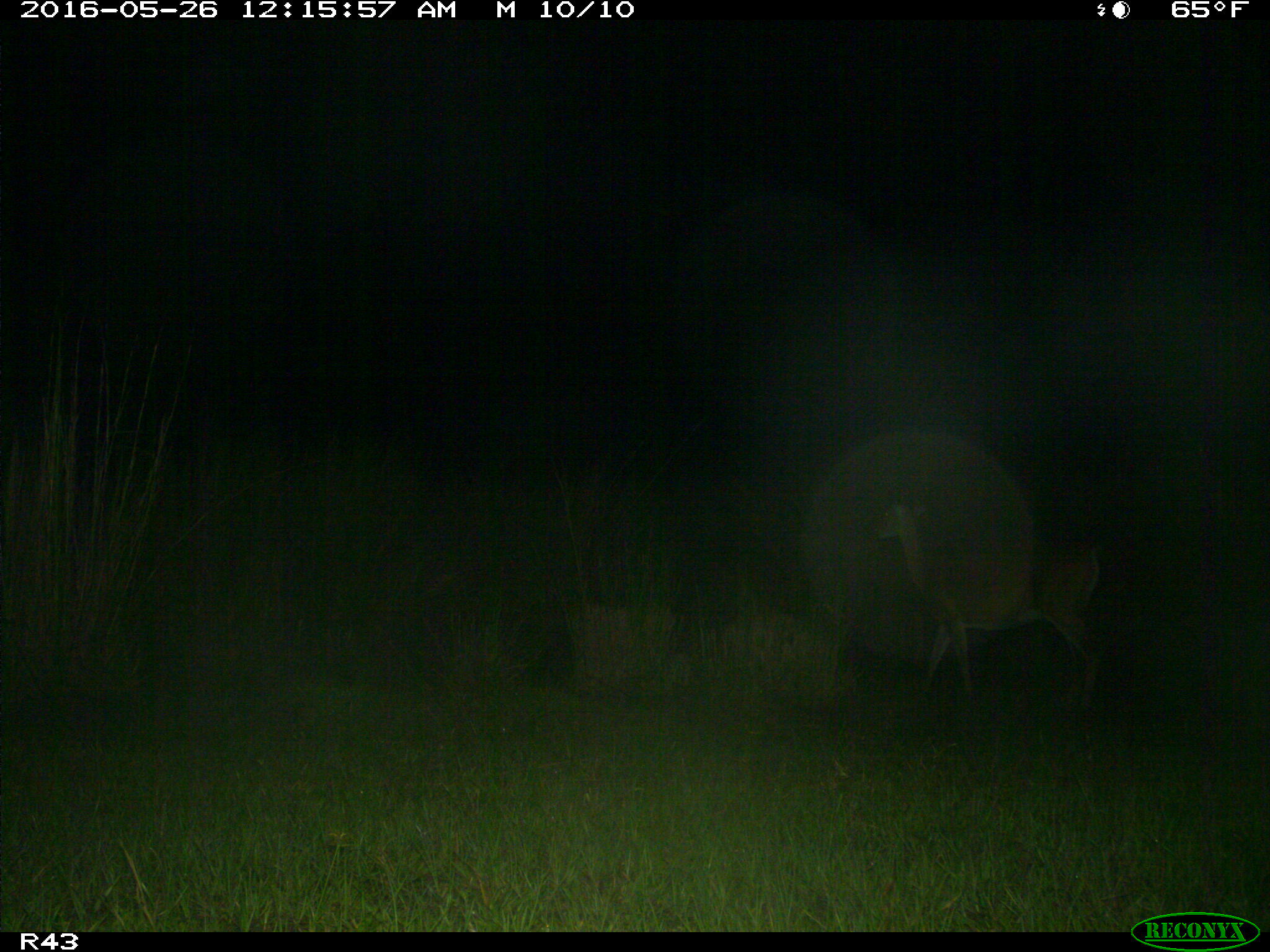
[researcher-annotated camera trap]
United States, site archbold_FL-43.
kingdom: Animalia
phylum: Chordata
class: Mammalia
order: Artiodactyla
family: Cervidae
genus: Odocoileus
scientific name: Odocoileus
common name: deer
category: unidentified deer